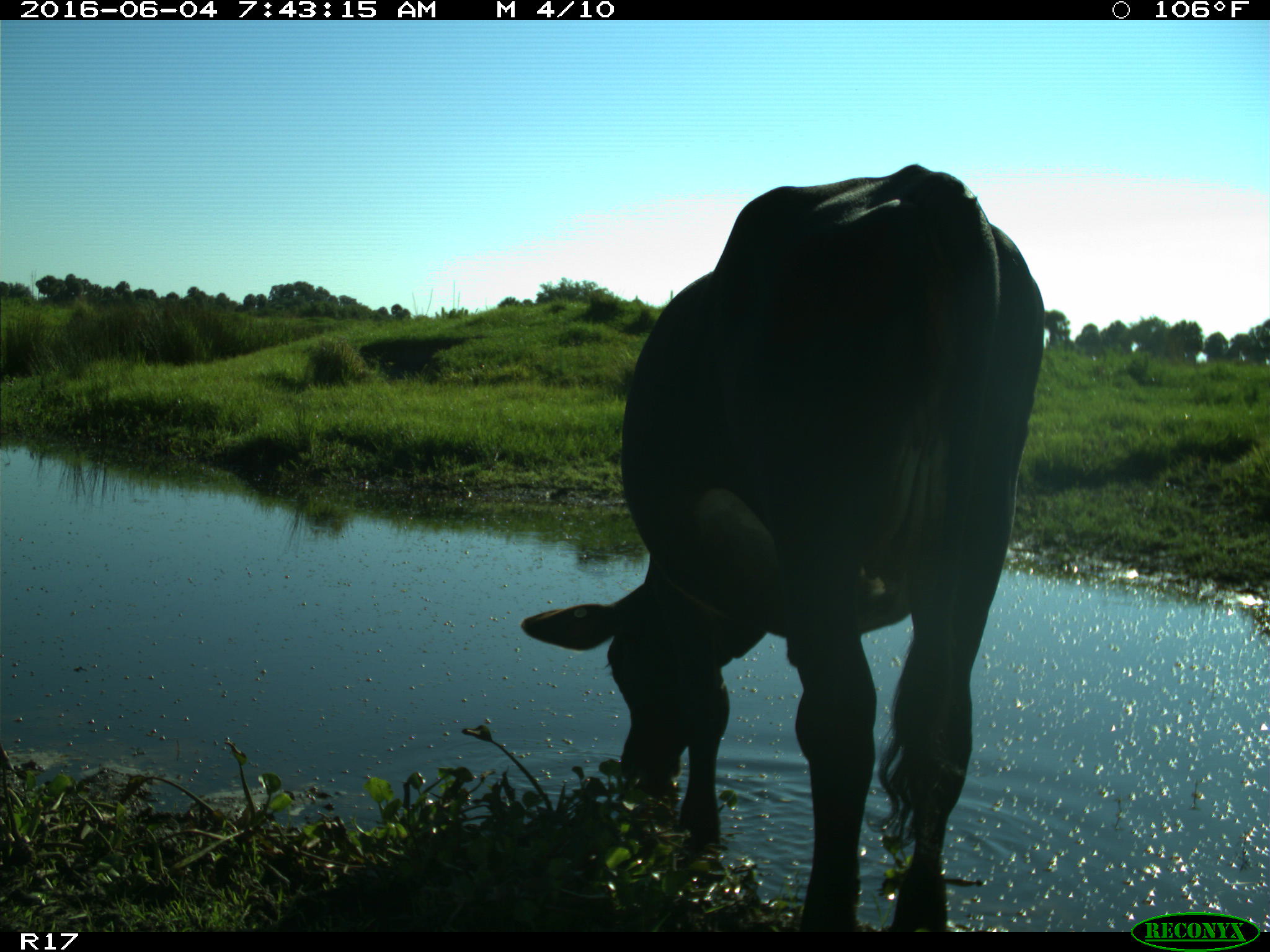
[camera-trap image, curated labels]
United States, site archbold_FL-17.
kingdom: Animalia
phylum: Chordata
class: Mammalia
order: Artiodactyla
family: Bovidae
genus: Bos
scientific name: Bos taurus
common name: domestic cow